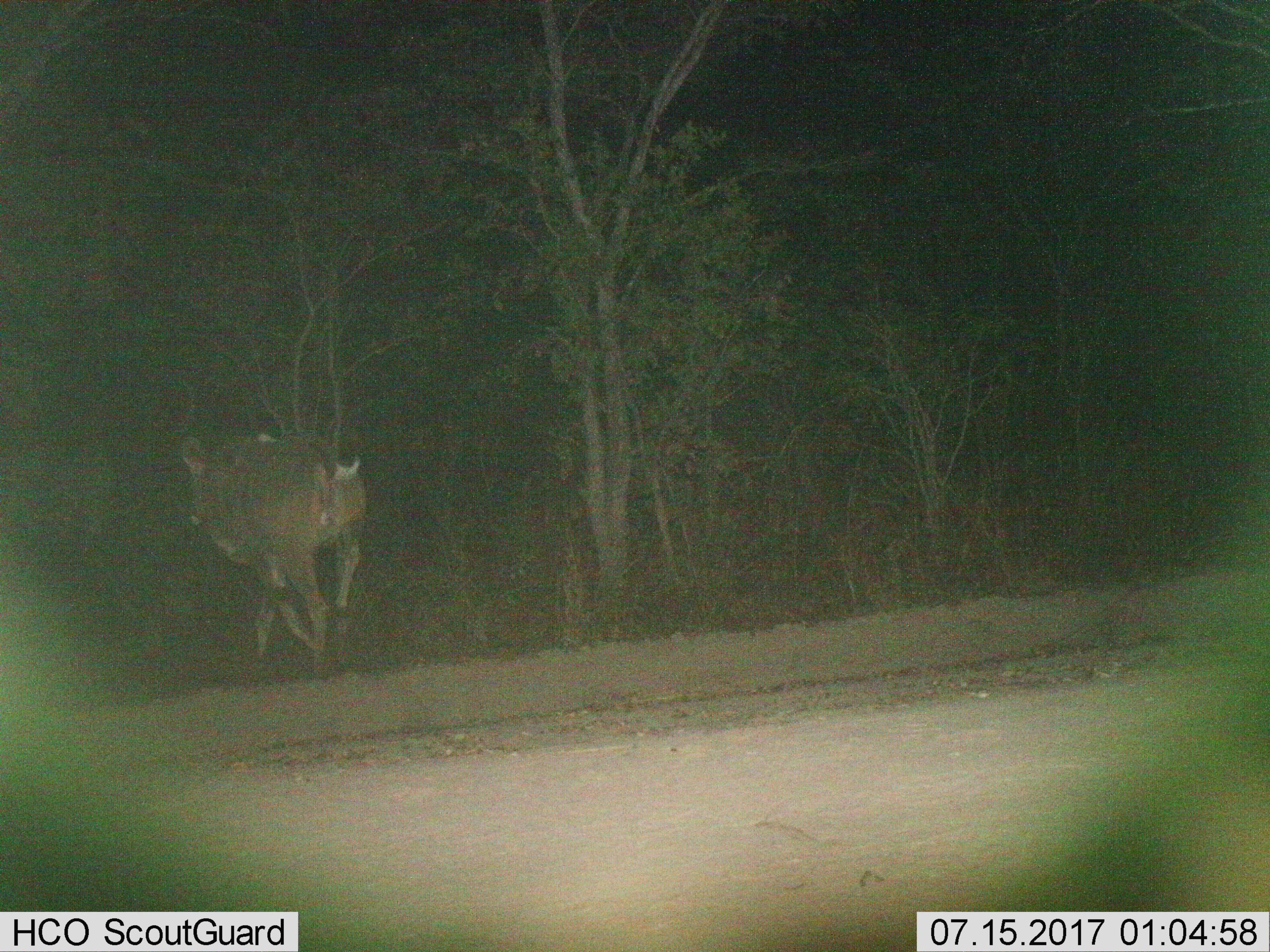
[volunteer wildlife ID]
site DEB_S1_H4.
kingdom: Animalia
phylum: Chordata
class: Mammalia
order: Artiodactyla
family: Bovidae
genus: Tragelaphus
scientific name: Tragelaphus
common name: kudu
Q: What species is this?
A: Kudu (Tragelaphus).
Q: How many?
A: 1.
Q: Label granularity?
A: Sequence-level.